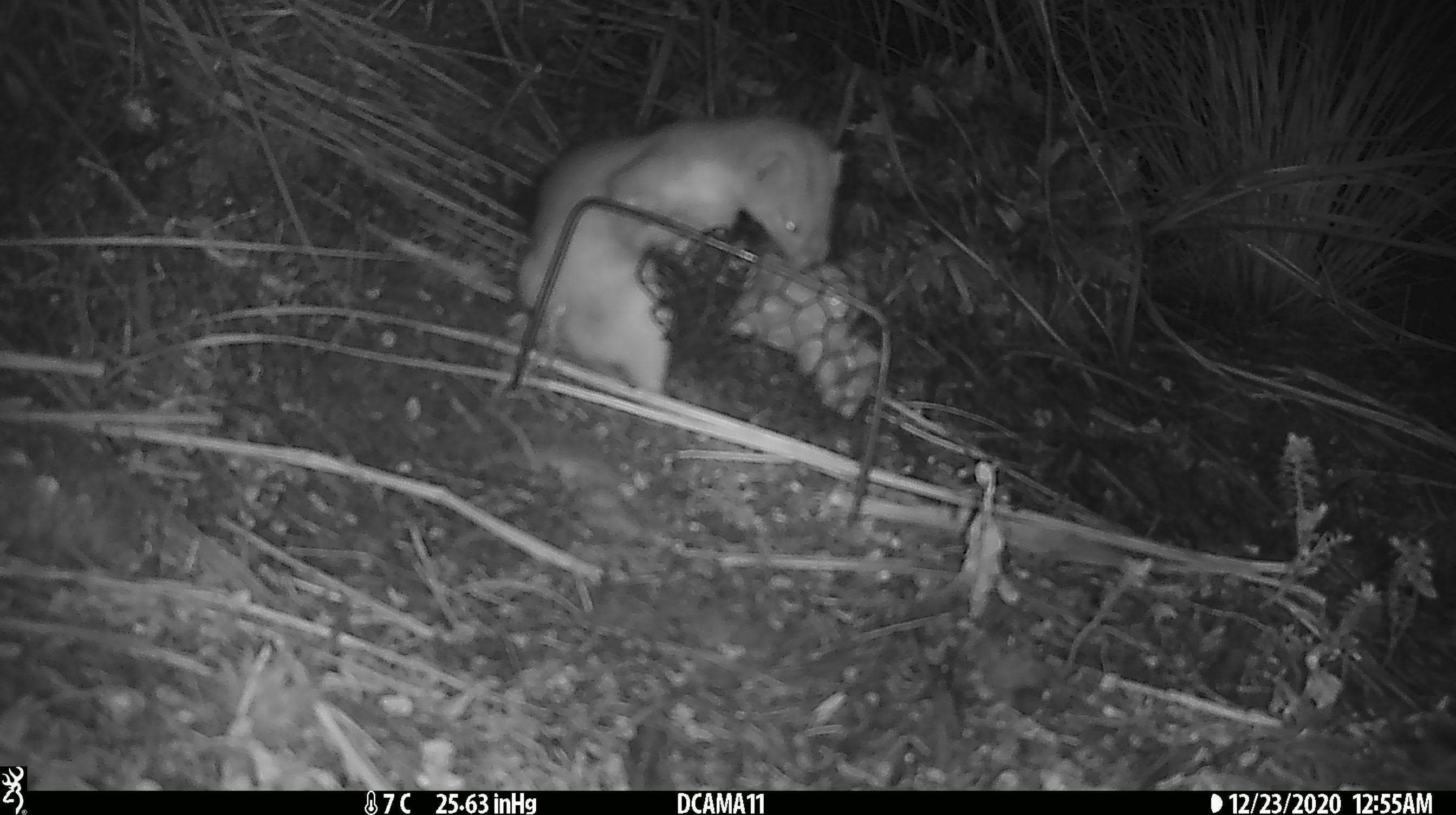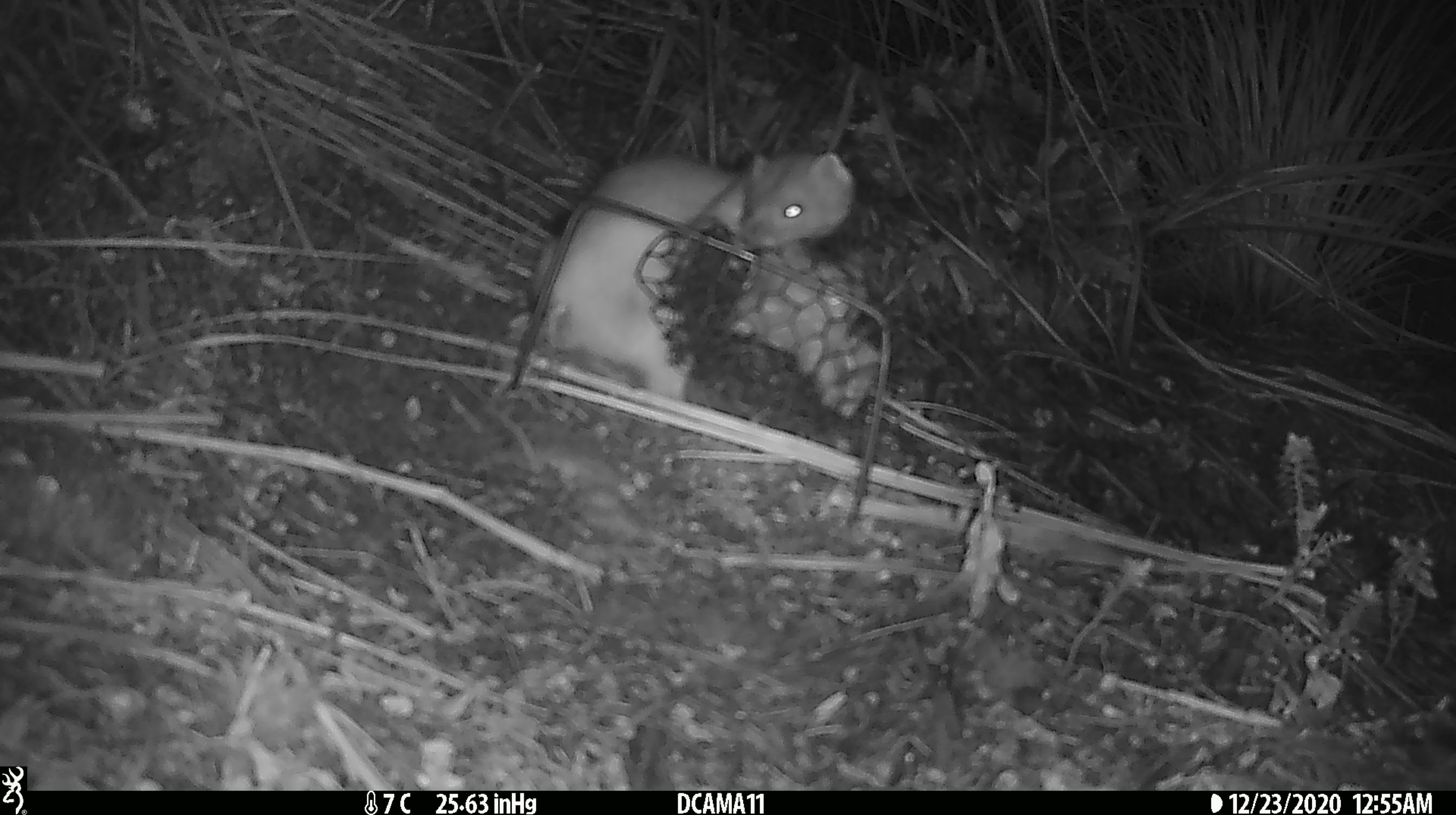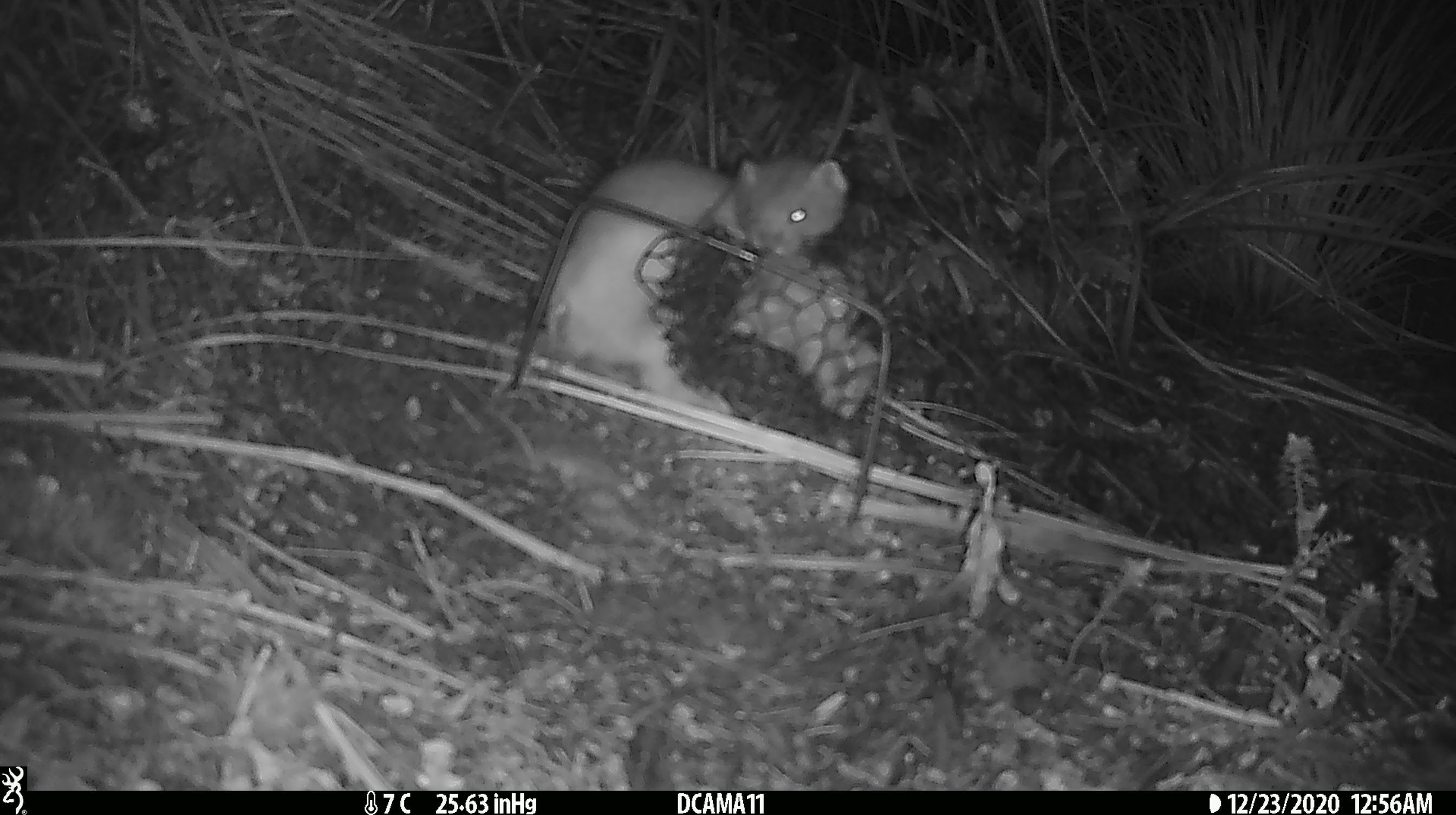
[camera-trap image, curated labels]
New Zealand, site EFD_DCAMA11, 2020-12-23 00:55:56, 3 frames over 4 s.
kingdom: Animalia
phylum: Chordata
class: Mammalia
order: Carnivora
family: Mustelidae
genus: Mustela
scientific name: Mustela erminea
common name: stoat